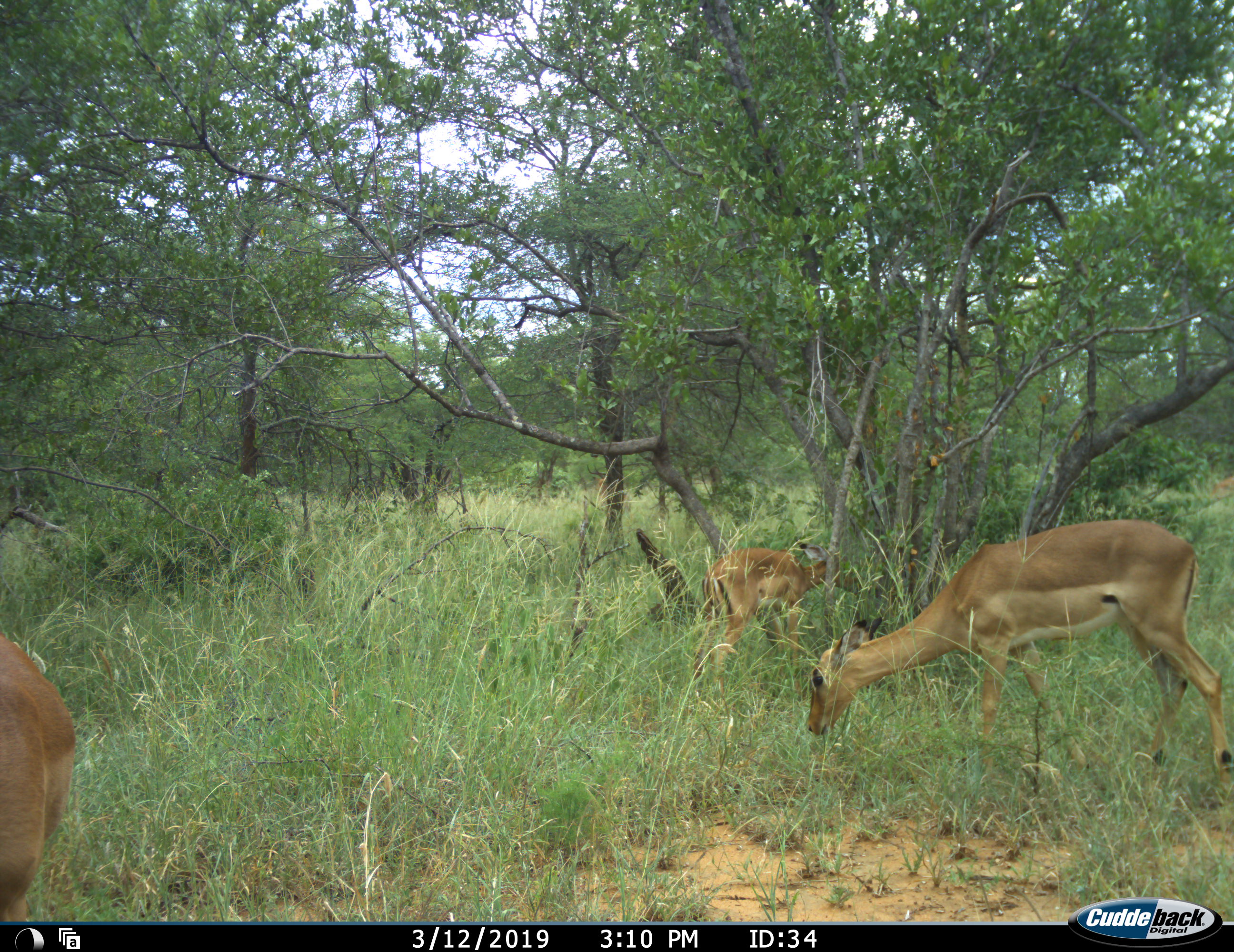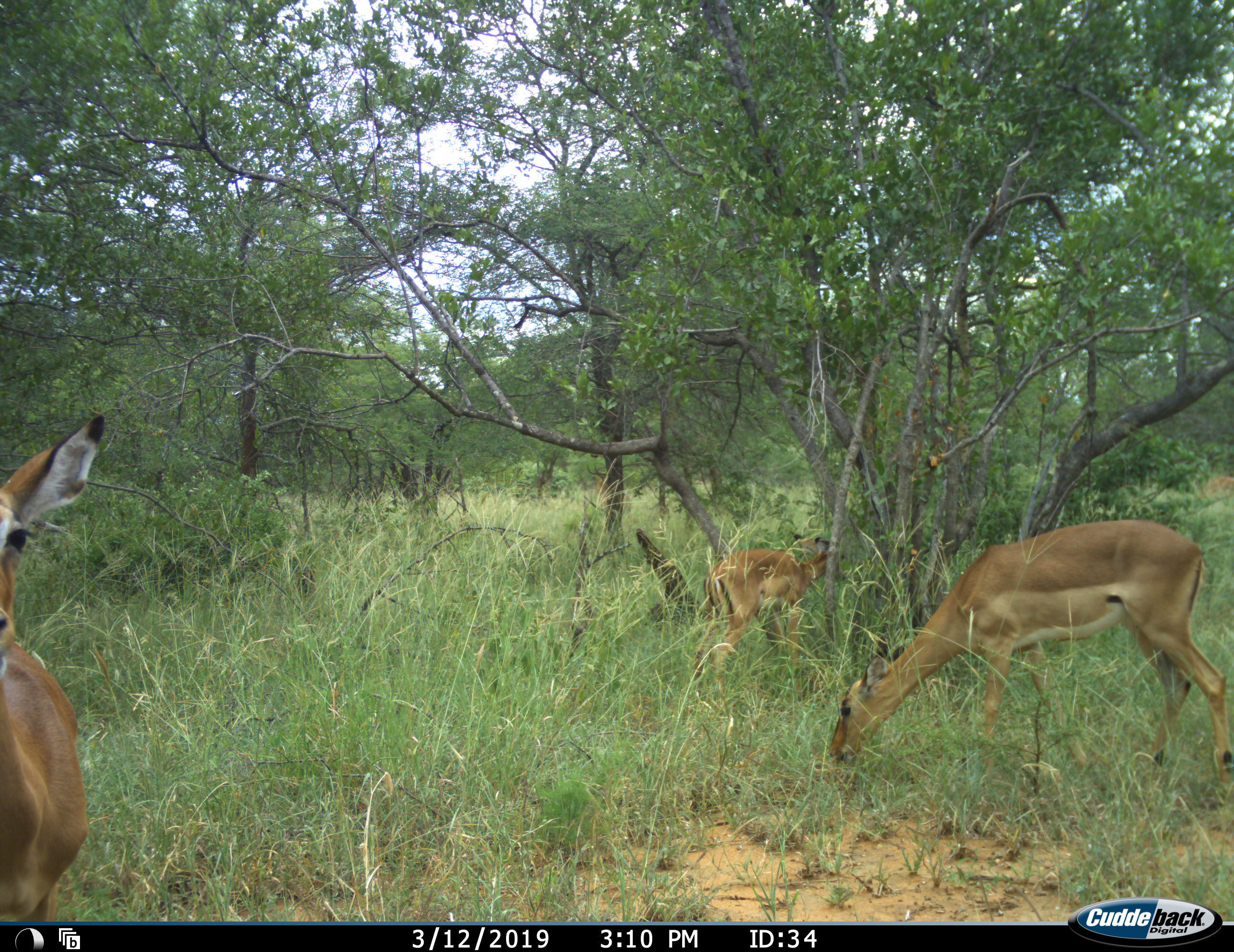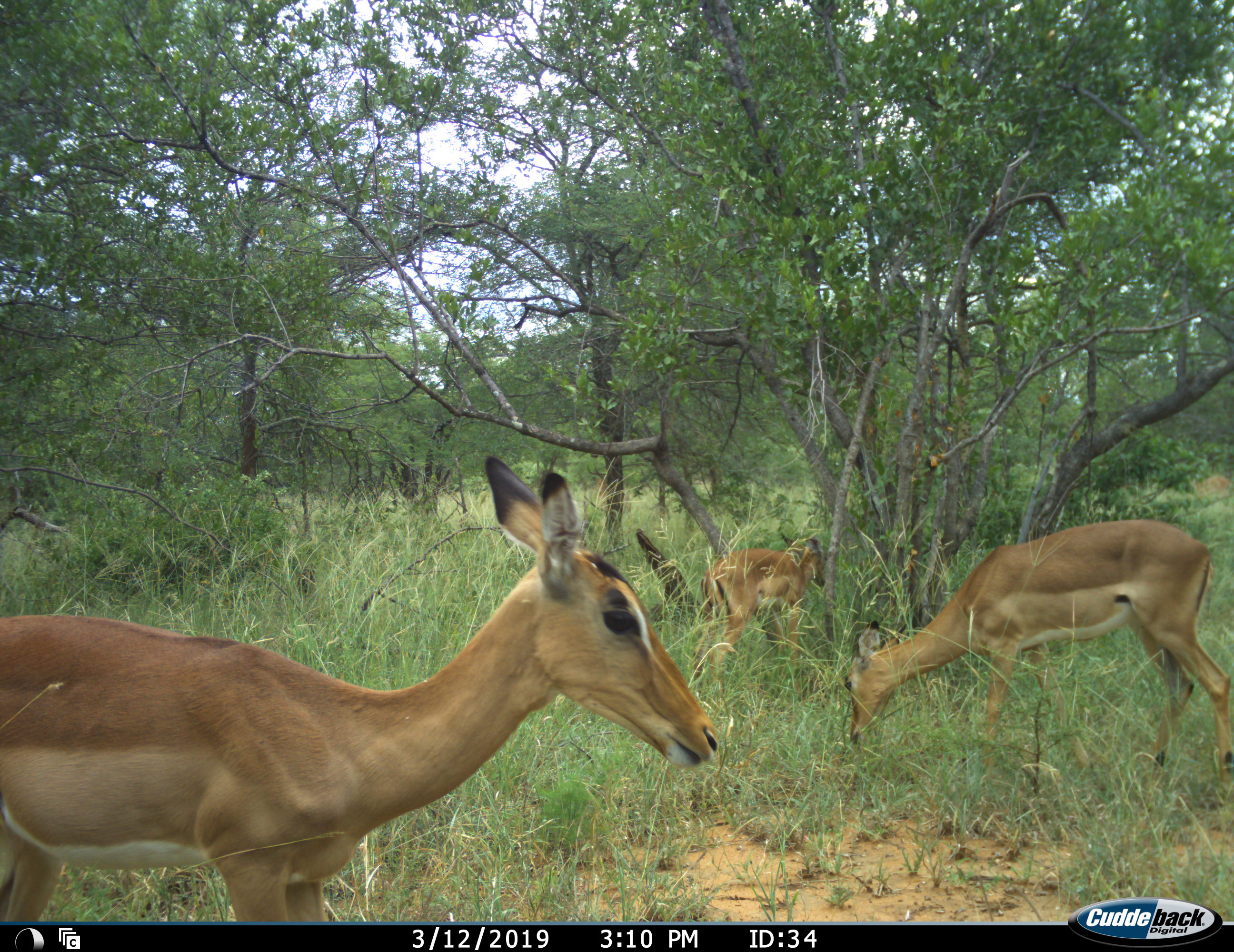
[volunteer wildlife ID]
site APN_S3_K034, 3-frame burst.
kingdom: Animalia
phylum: Chordata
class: Mammalia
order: Artiodactyla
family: Bovidae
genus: Aepyceros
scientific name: Aepyceros melampus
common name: impala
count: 3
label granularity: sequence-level